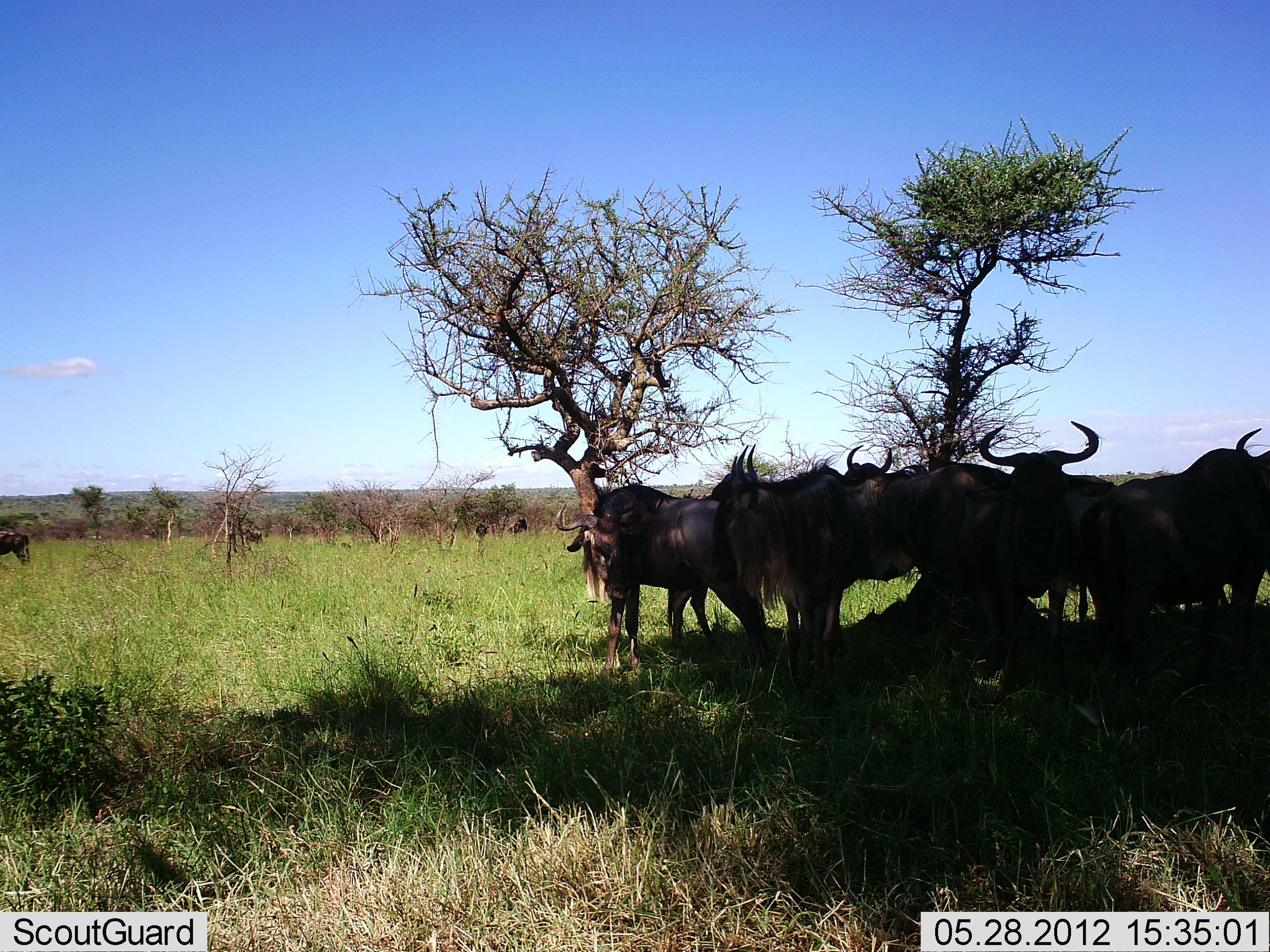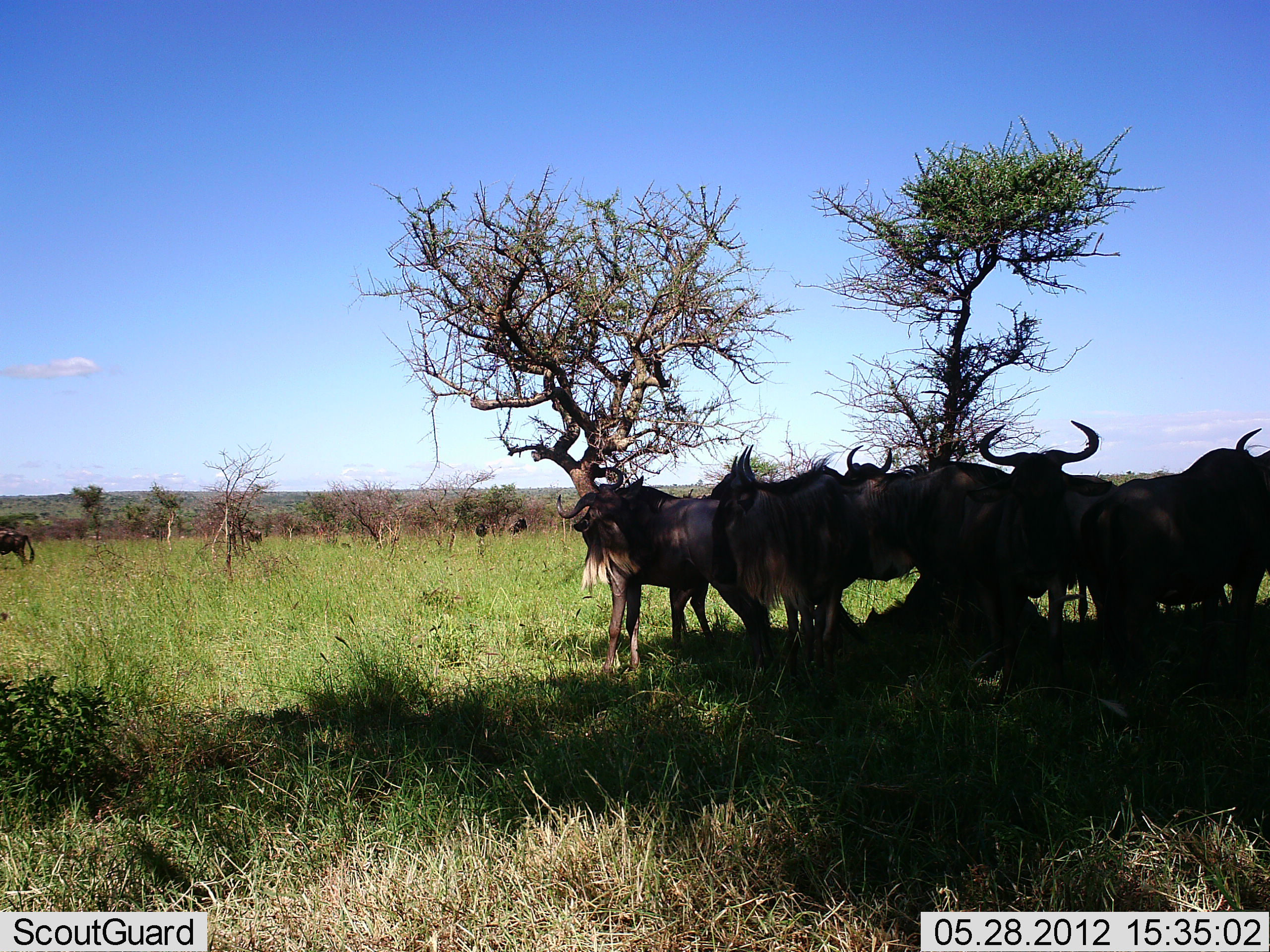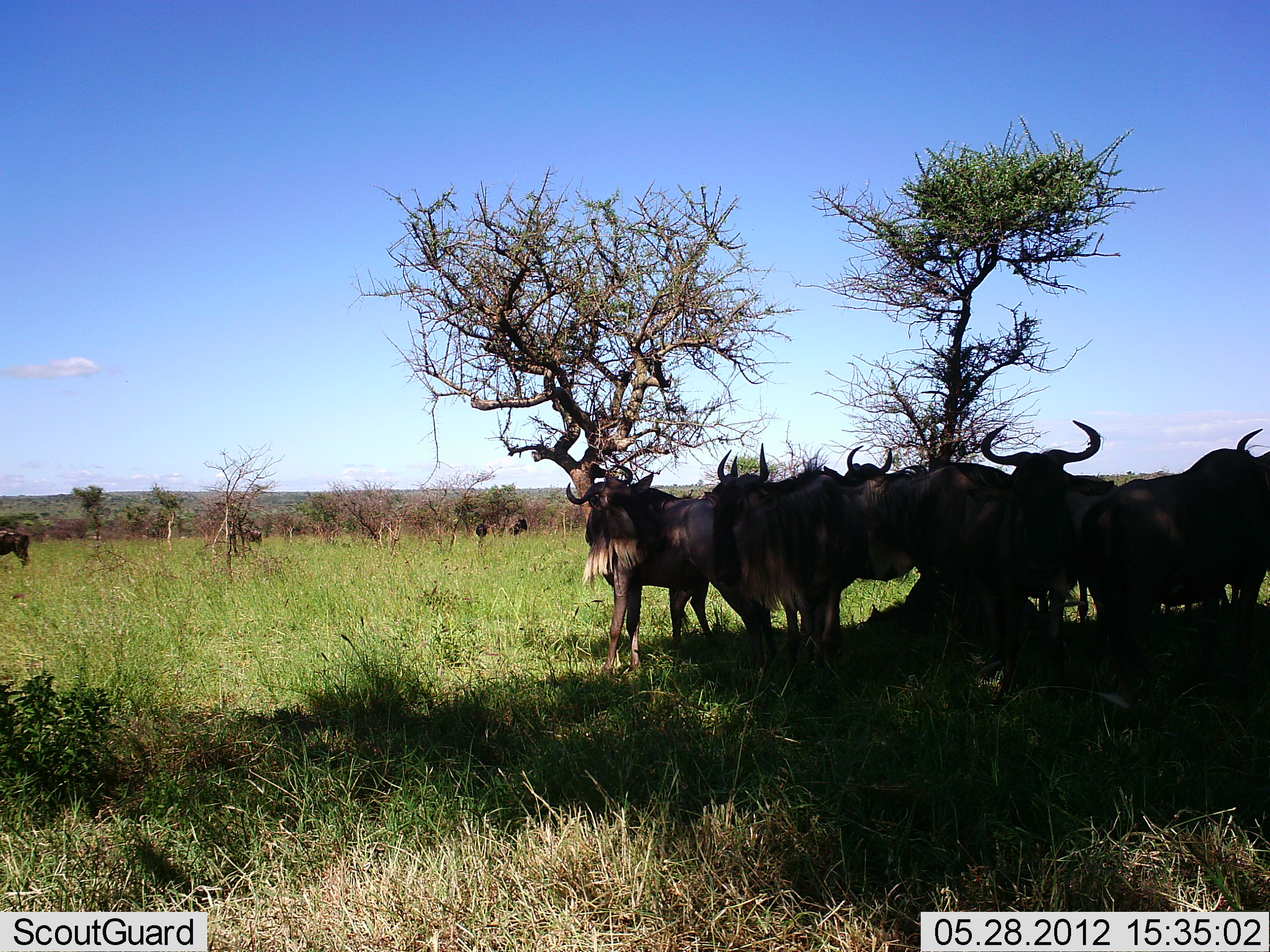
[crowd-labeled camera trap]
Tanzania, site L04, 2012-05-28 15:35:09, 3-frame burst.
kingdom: Animalia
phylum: Chordata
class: Mammalia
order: Artiodactyla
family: Bovidae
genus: Connochaetes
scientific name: Connochaetes taurinus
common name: blue wildebeest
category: wildebeest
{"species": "wildebeest (blue wildebeest) (Connochaetes taurinus)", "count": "9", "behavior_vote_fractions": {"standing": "100%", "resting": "20%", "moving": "0%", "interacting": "20%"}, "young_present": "0%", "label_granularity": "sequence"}